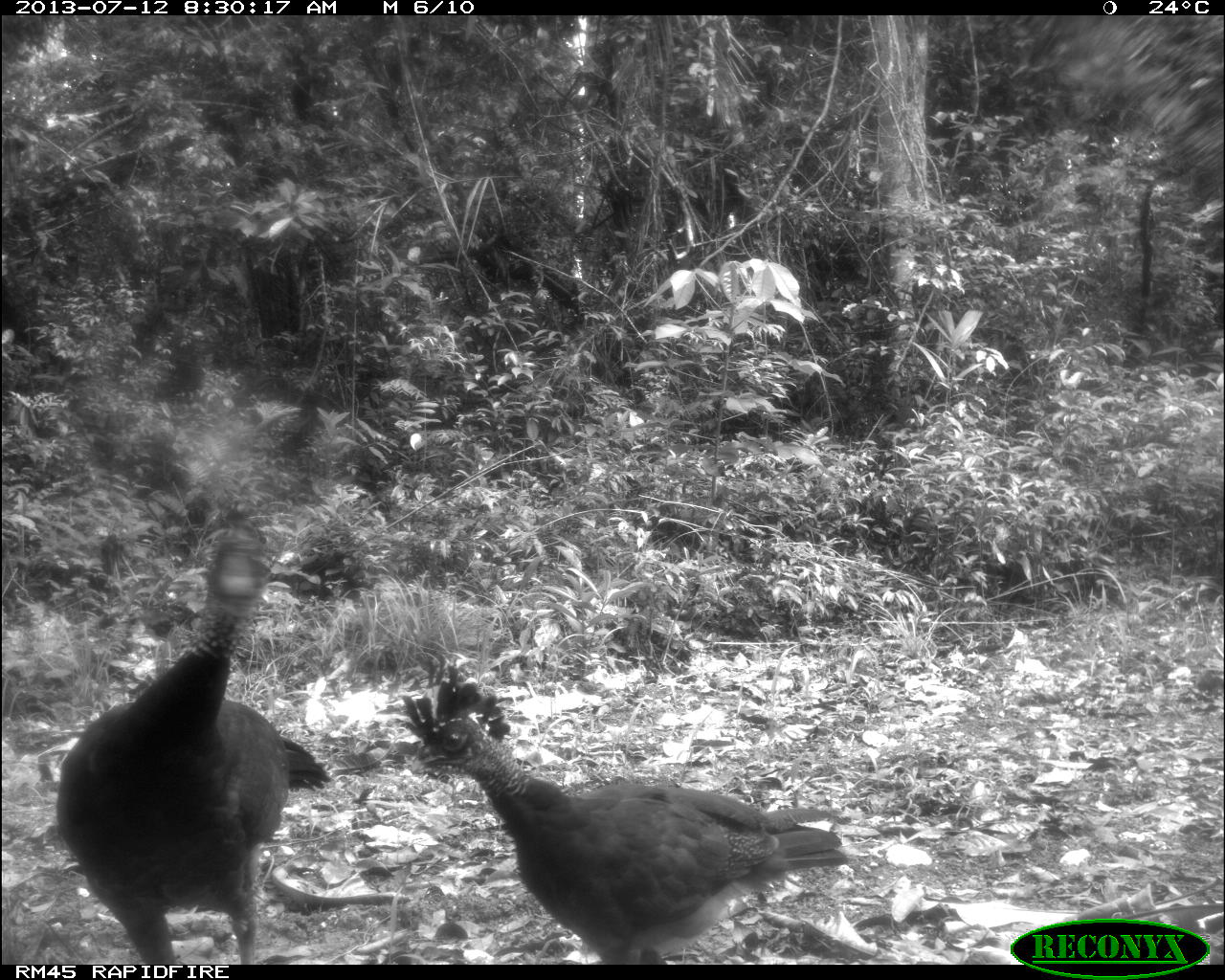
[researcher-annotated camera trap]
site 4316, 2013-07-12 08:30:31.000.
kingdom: Animalia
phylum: Chordata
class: Aves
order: Galliformes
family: Cracidae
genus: Crax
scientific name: Crax rubra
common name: great curassow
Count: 2.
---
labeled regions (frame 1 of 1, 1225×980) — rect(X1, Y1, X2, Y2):
crax rubra: rect(402, 665, 849, 962); rect(56, 529, 328, 961)